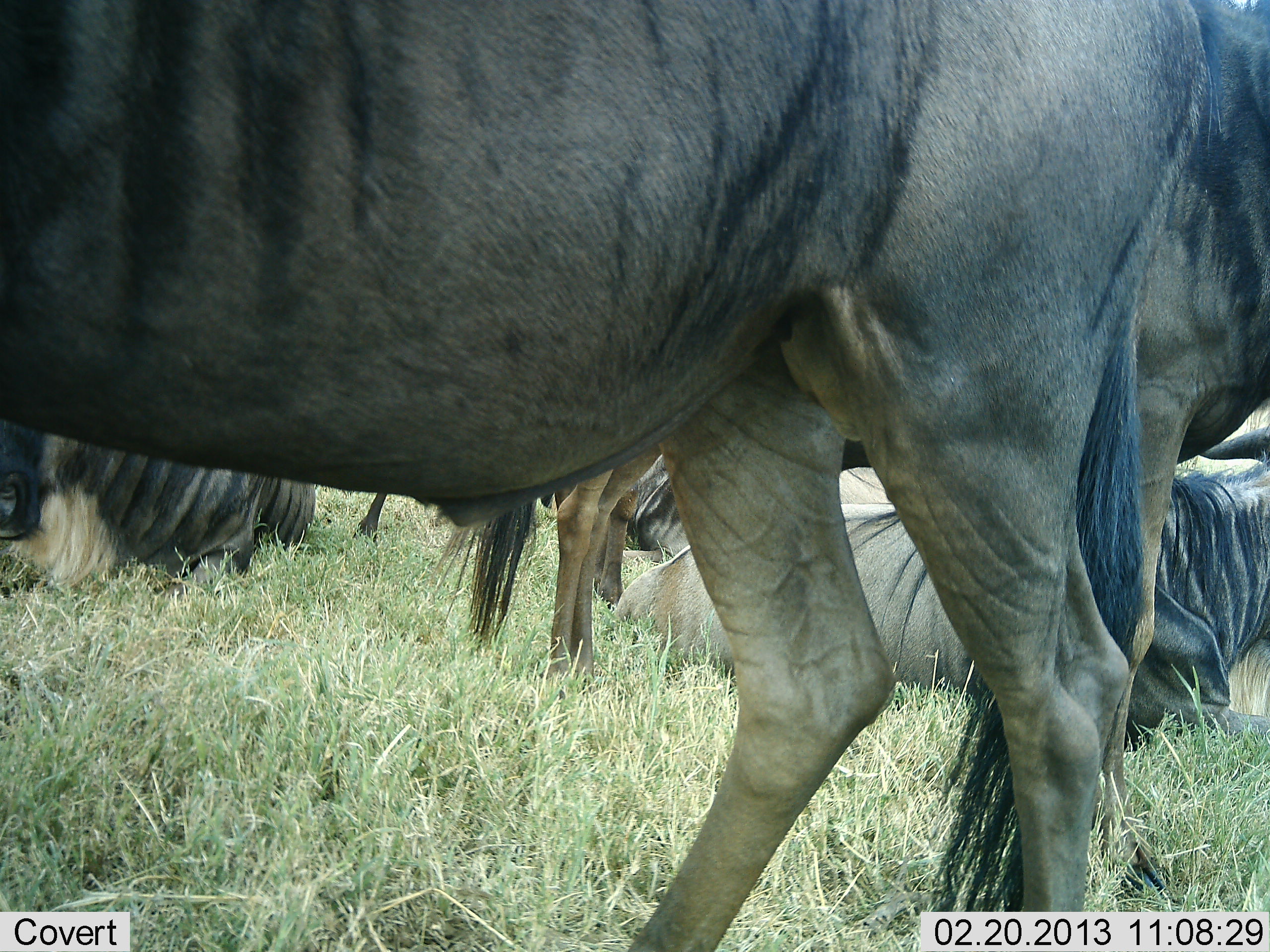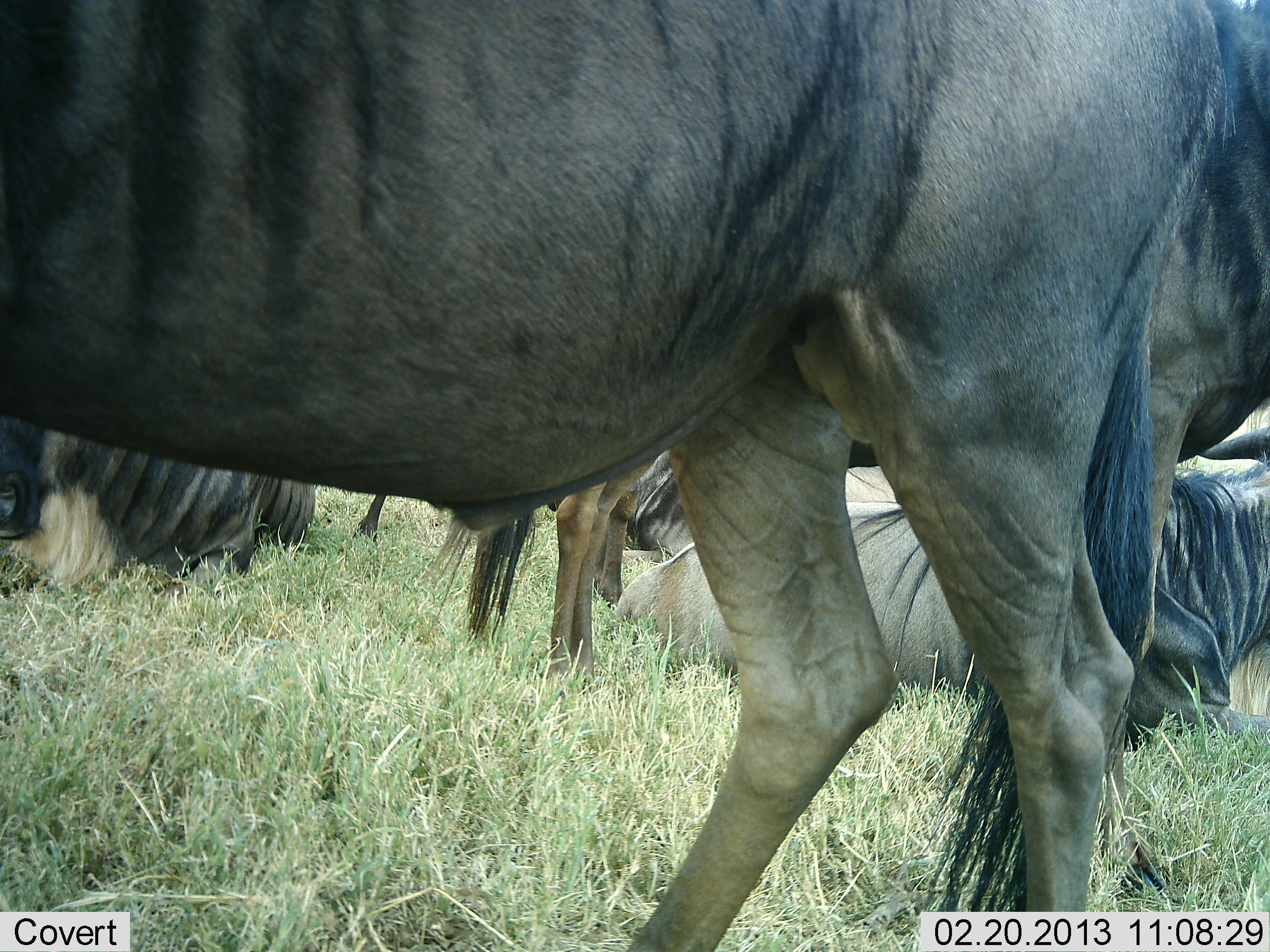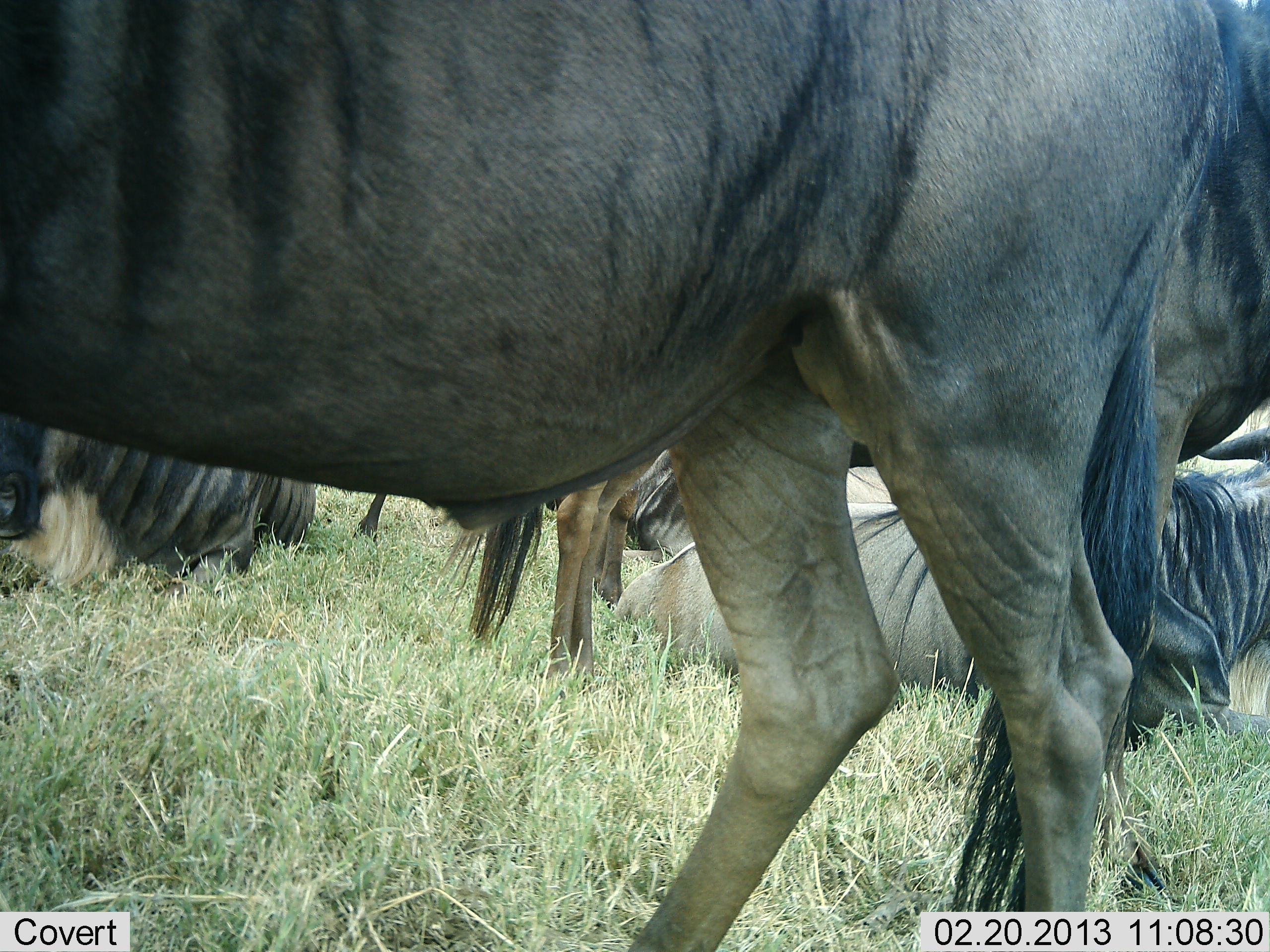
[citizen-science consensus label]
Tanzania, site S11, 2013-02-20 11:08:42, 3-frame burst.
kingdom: Animalia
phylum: Chordata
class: Mammalia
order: Artiodactyla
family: Bovidae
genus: Connochaetes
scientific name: Connochaetes taurinus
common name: blue wildebeest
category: wildebeest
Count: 5.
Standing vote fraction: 71%.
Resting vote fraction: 89%.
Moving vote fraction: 0%.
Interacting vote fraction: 0%.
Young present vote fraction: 0%.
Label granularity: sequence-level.